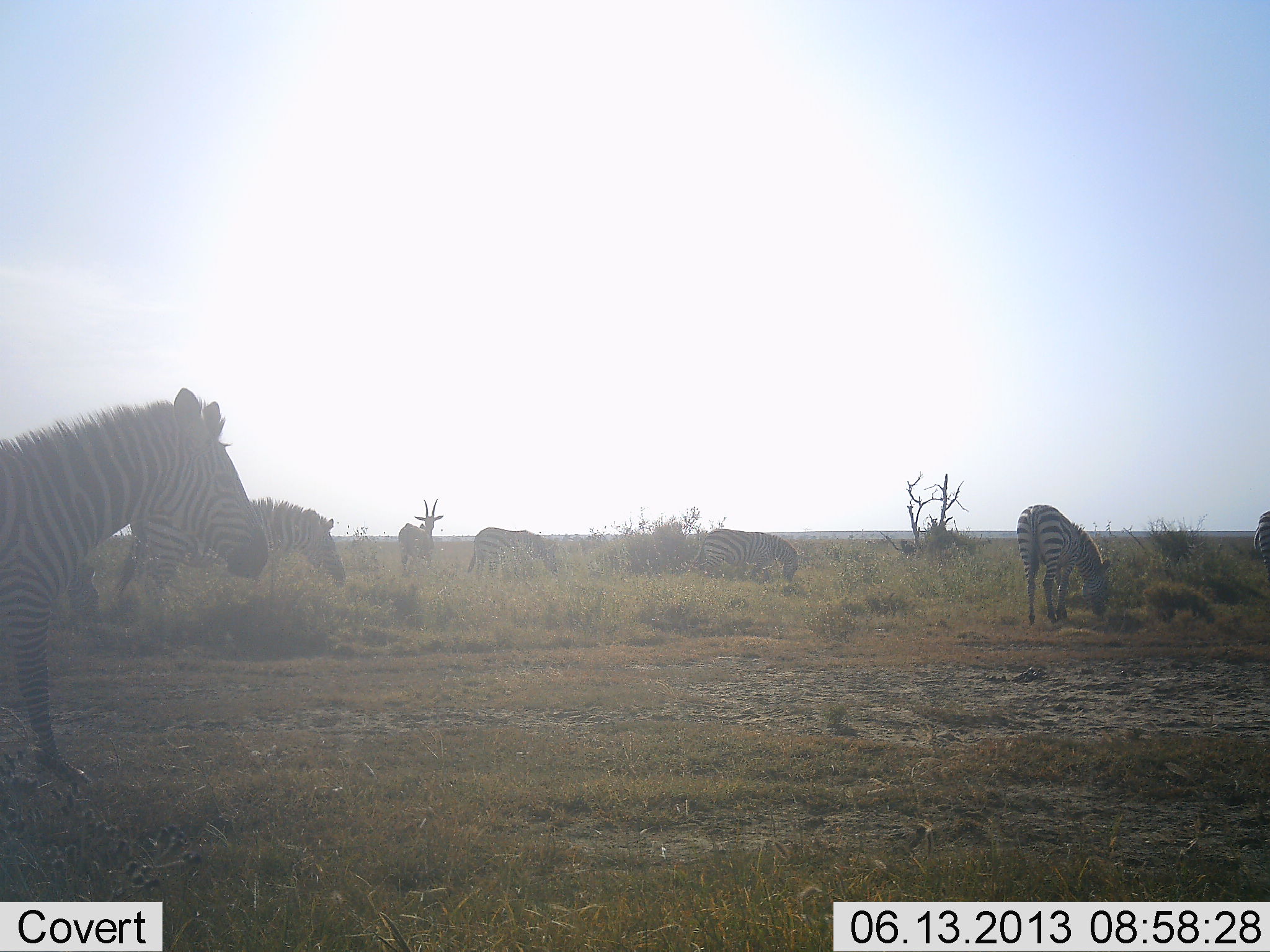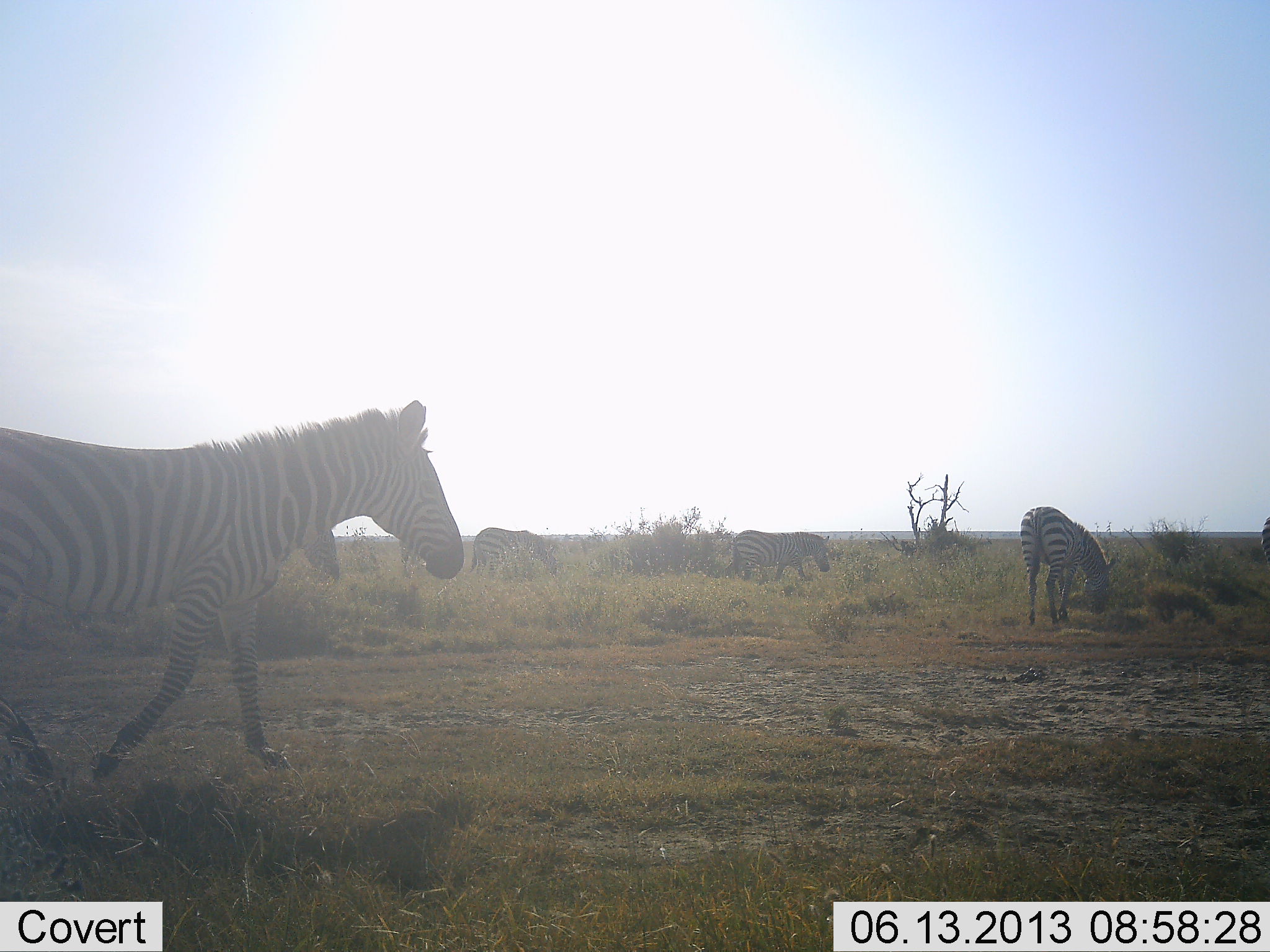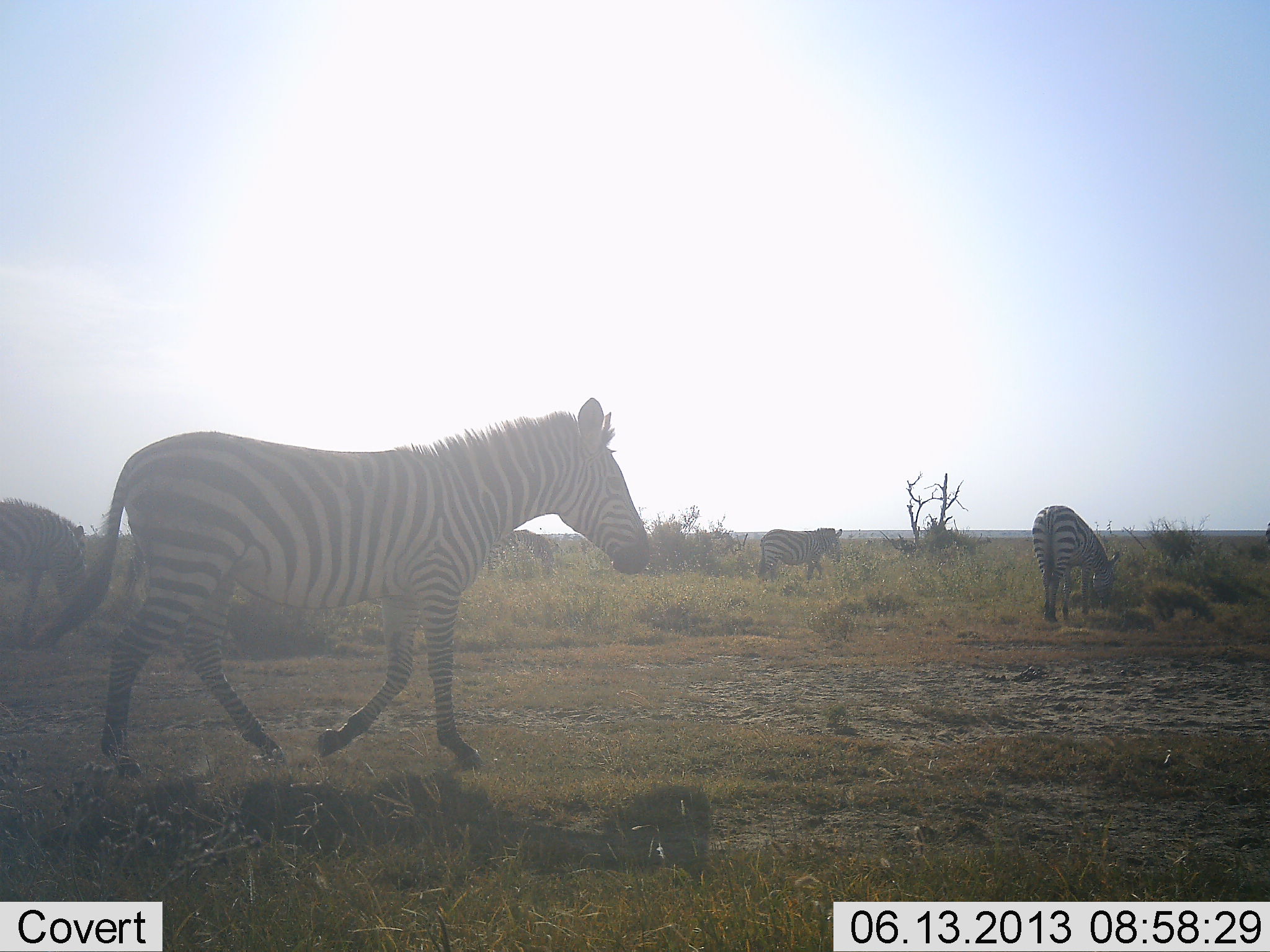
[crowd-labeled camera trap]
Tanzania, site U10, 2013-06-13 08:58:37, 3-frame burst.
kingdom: Animalia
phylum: Chordata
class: Mammalia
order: Artiodactyla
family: Bovidae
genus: Eudorcas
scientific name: Eudorcas thomsonii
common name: thomson's gazelle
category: gazellethomsons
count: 1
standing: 100%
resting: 0%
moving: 0%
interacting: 0%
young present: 0%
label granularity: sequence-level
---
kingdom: Animalia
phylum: Chordata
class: Mammalia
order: Perissodactyla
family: Equidae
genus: Equus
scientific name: Equus quagga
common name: plains zebra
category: zebra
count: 6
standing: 35%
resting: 0%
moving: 90%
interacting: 0%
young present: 0%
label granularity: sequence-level